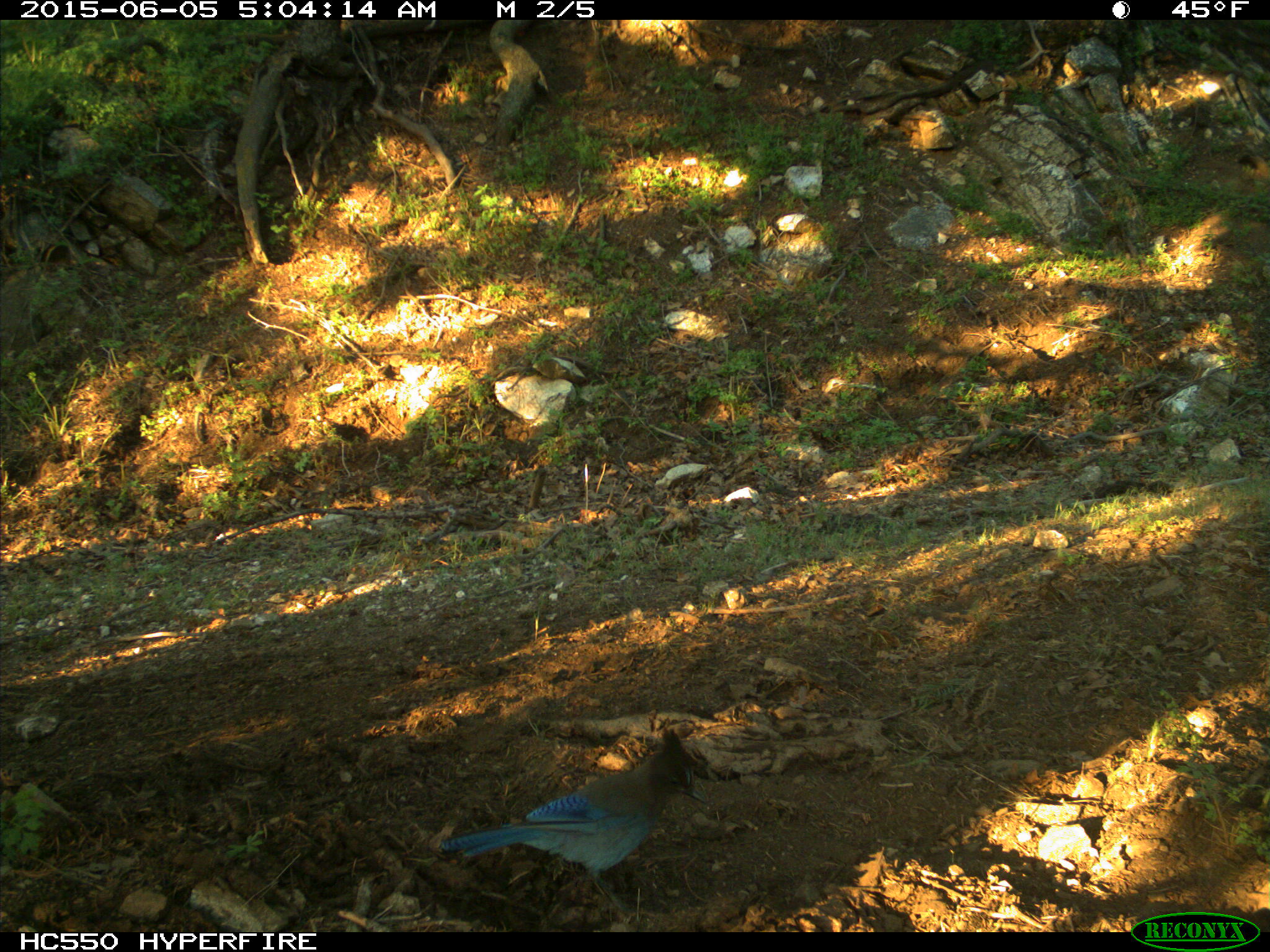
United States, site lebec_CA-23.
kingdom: Animalia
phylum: Chordata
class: Aves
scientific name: Aves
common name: birds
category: unidentified bird